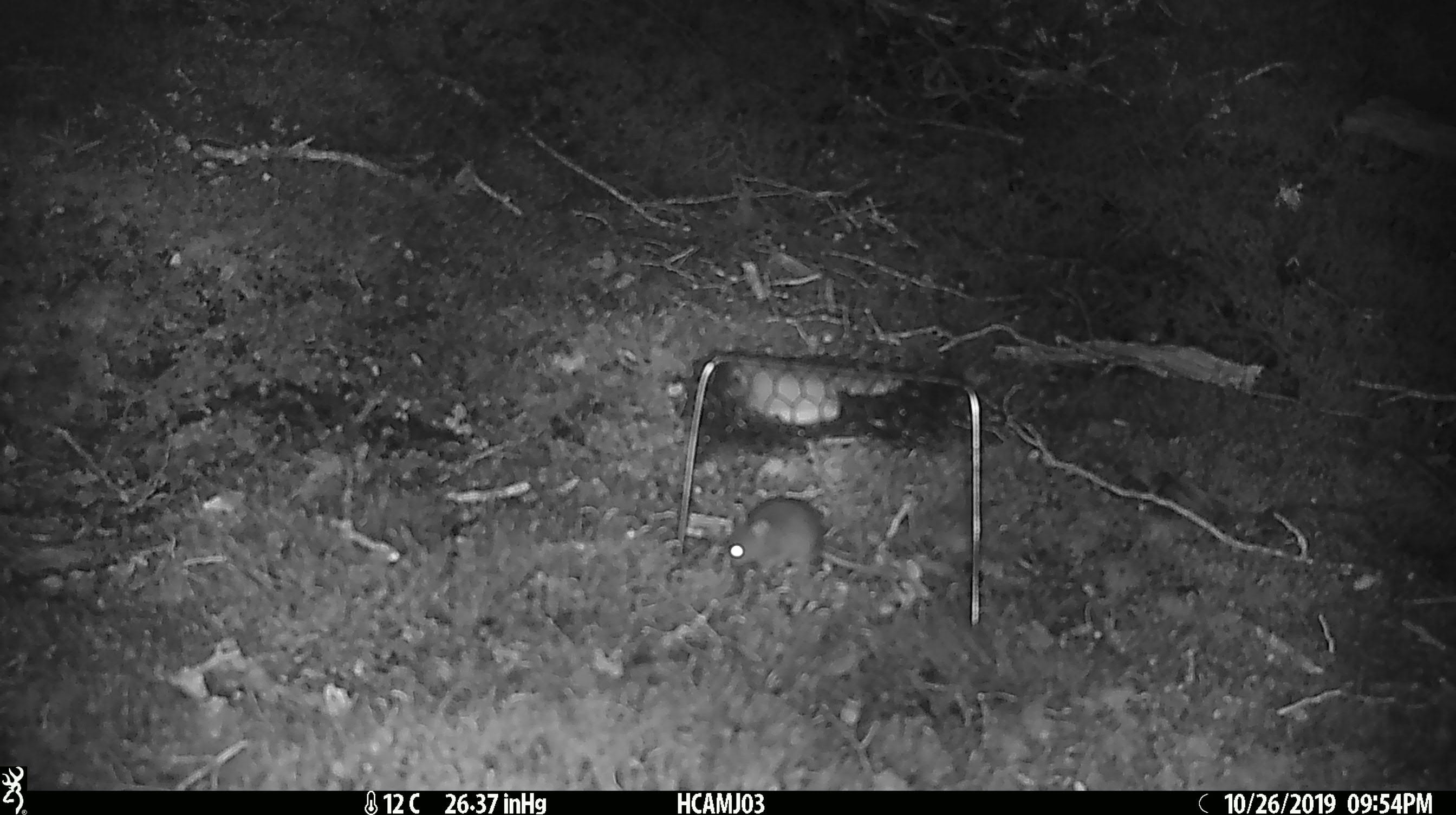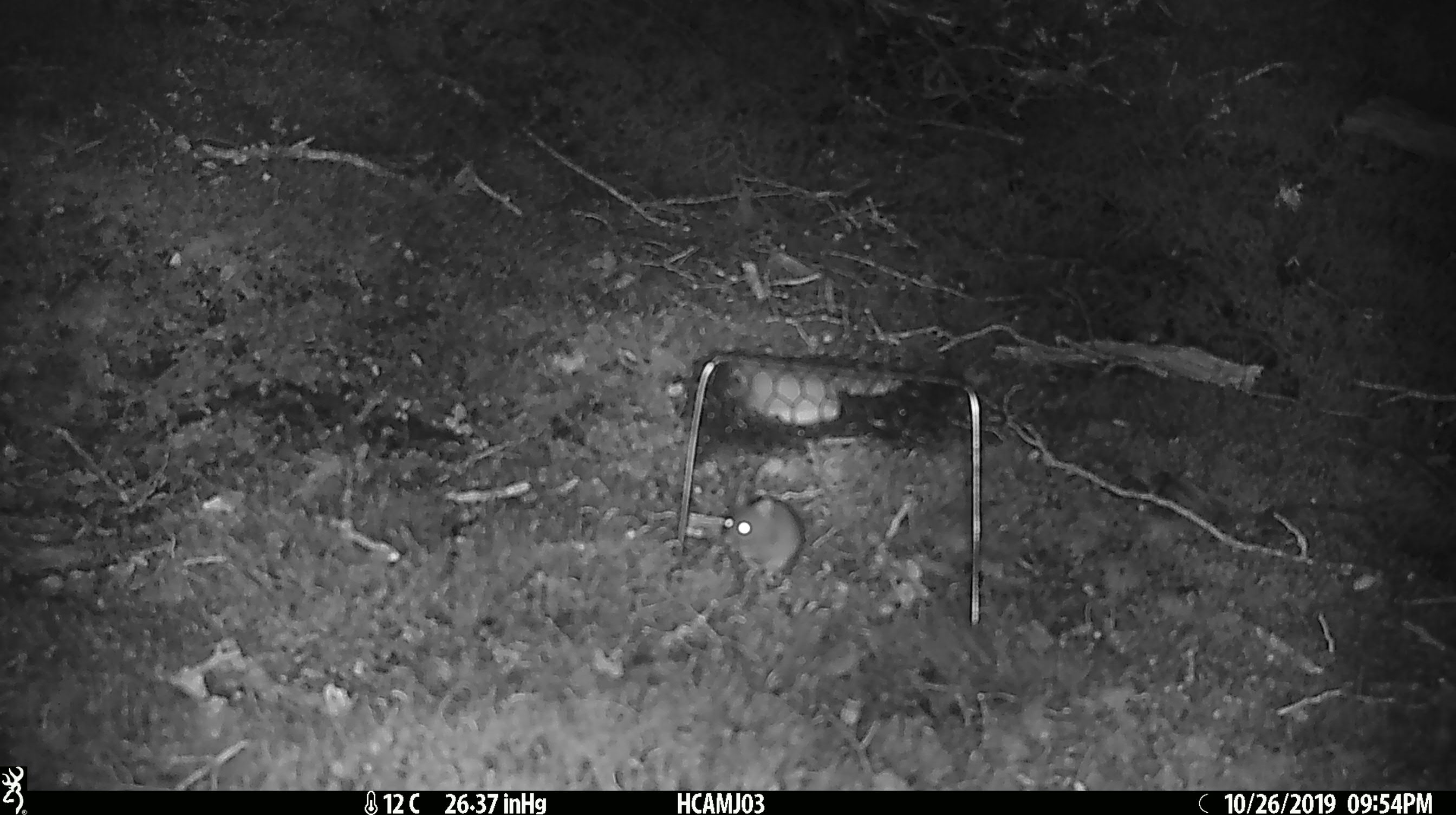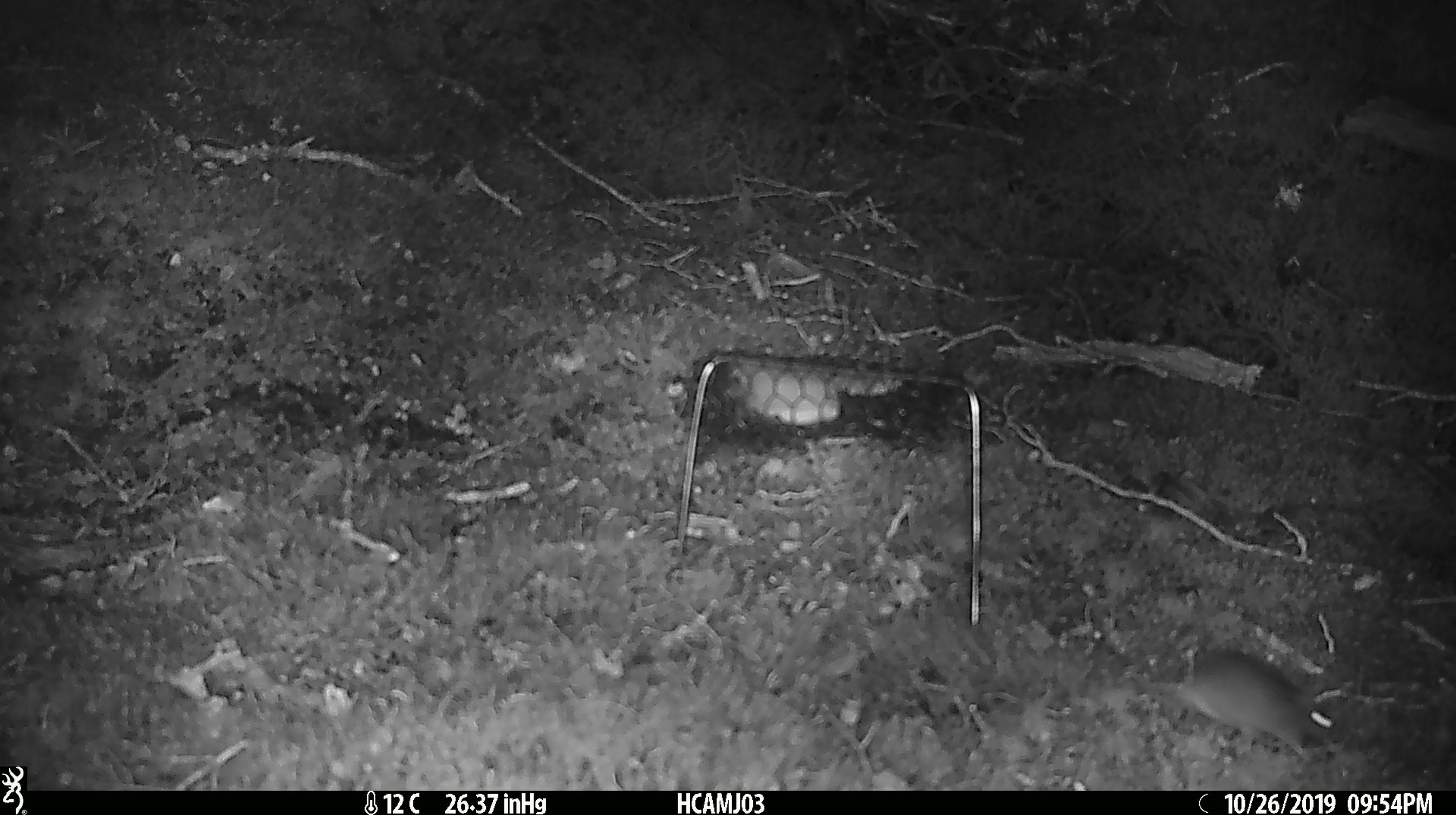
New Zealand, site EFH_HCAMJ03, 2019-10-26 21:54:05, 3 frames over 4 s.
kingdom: Animalia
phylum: Chordata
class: Mammalia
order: Rodentia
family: Muridae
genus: Mus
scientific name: Mus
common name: mouse